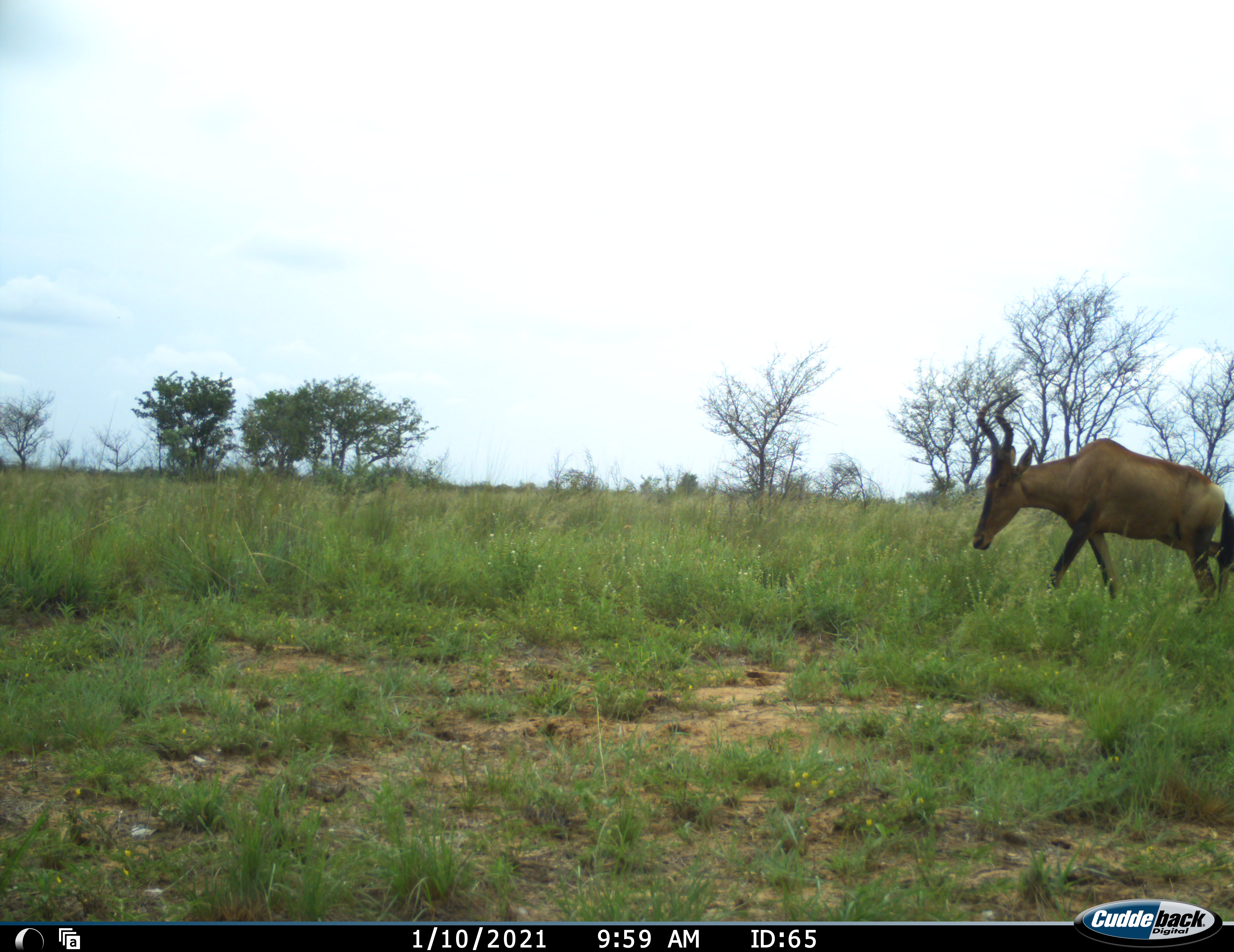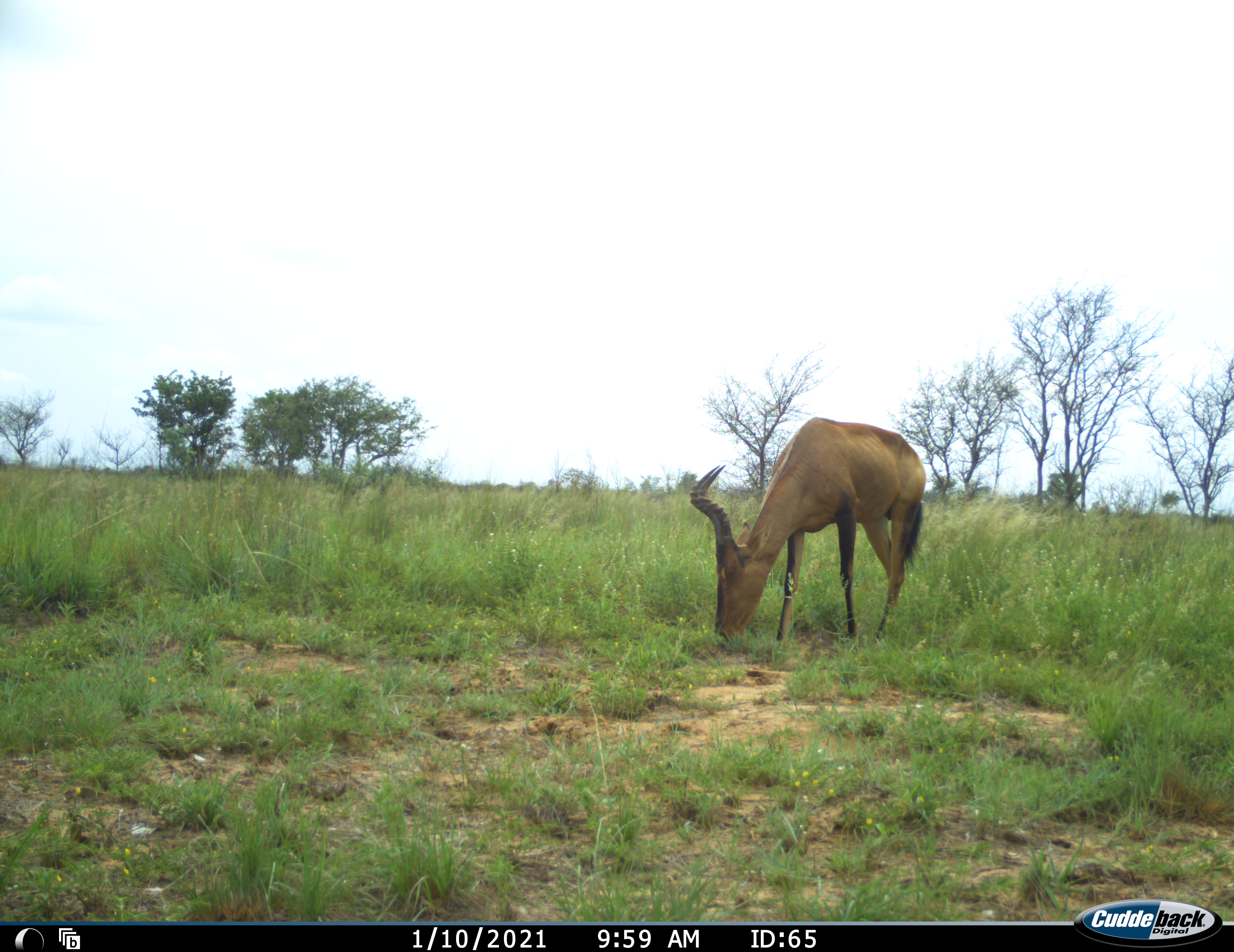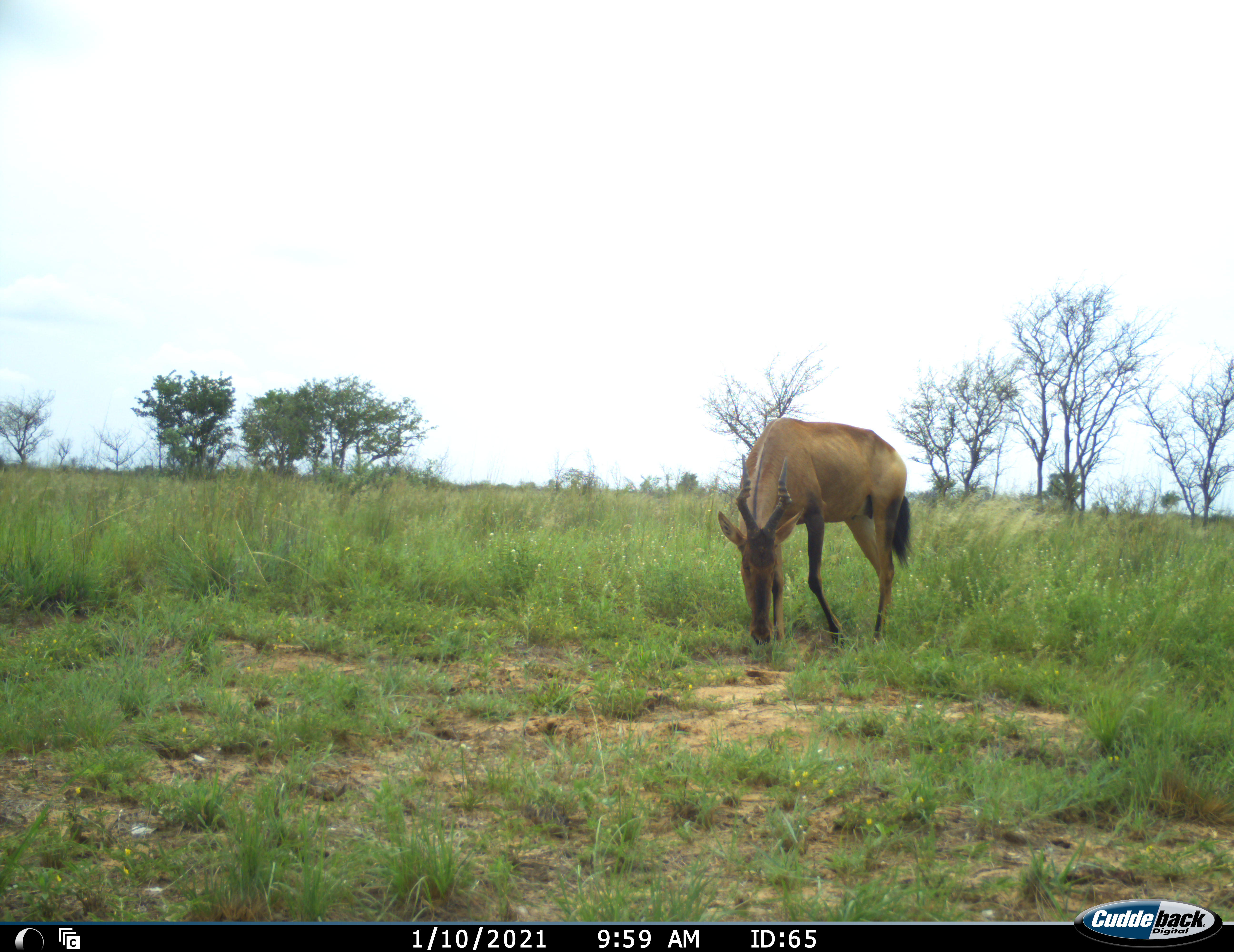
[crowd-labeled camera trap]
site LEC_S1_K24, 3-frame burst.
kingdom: Animalia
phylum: Chordata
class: Mammalia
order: Artiodactyla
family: Bovidae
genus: Alcelaphus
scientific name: Alcelaphus buselaphus caama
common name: red hartebeest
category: hartebeestred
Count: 1.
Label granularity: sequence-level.